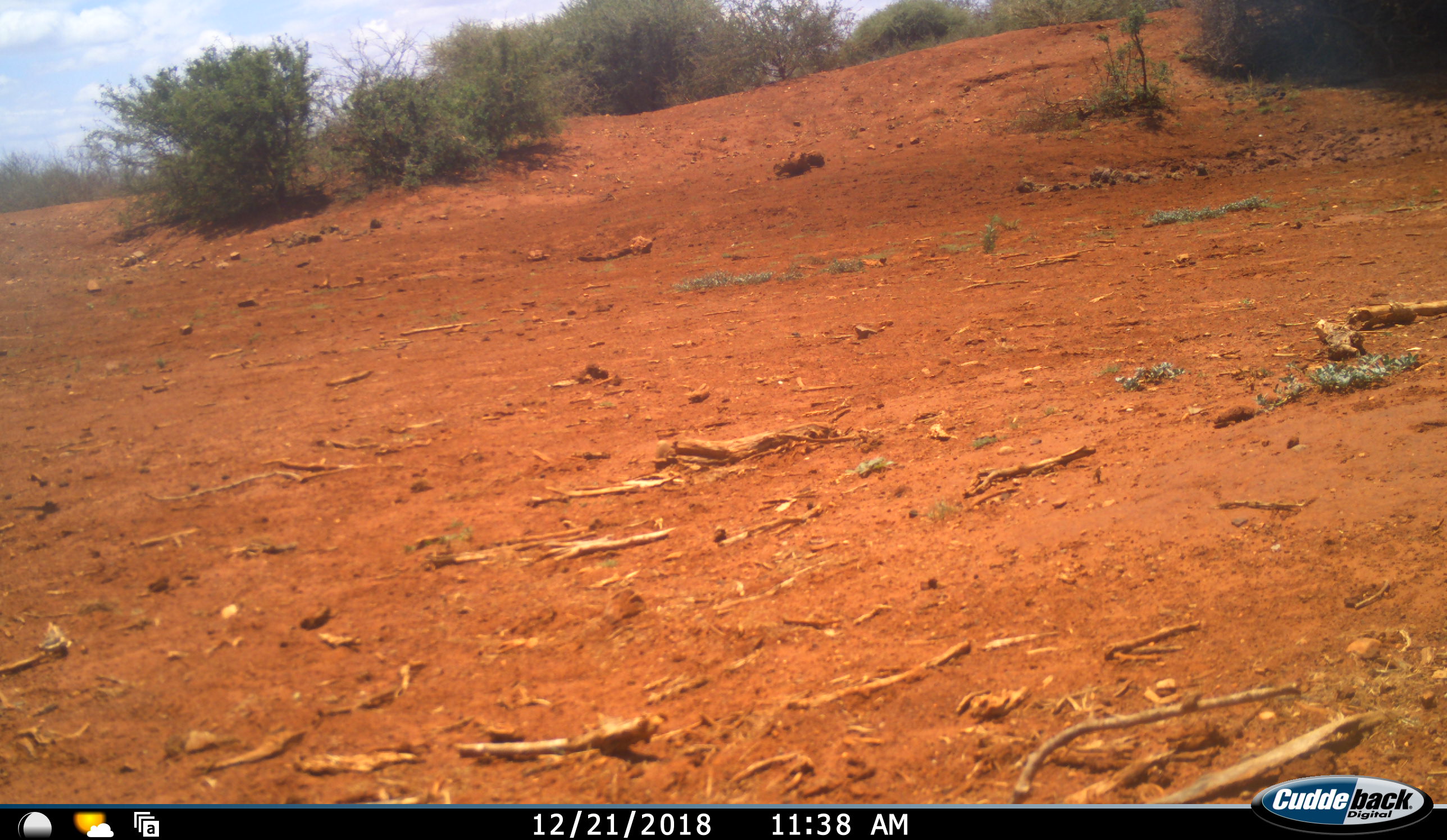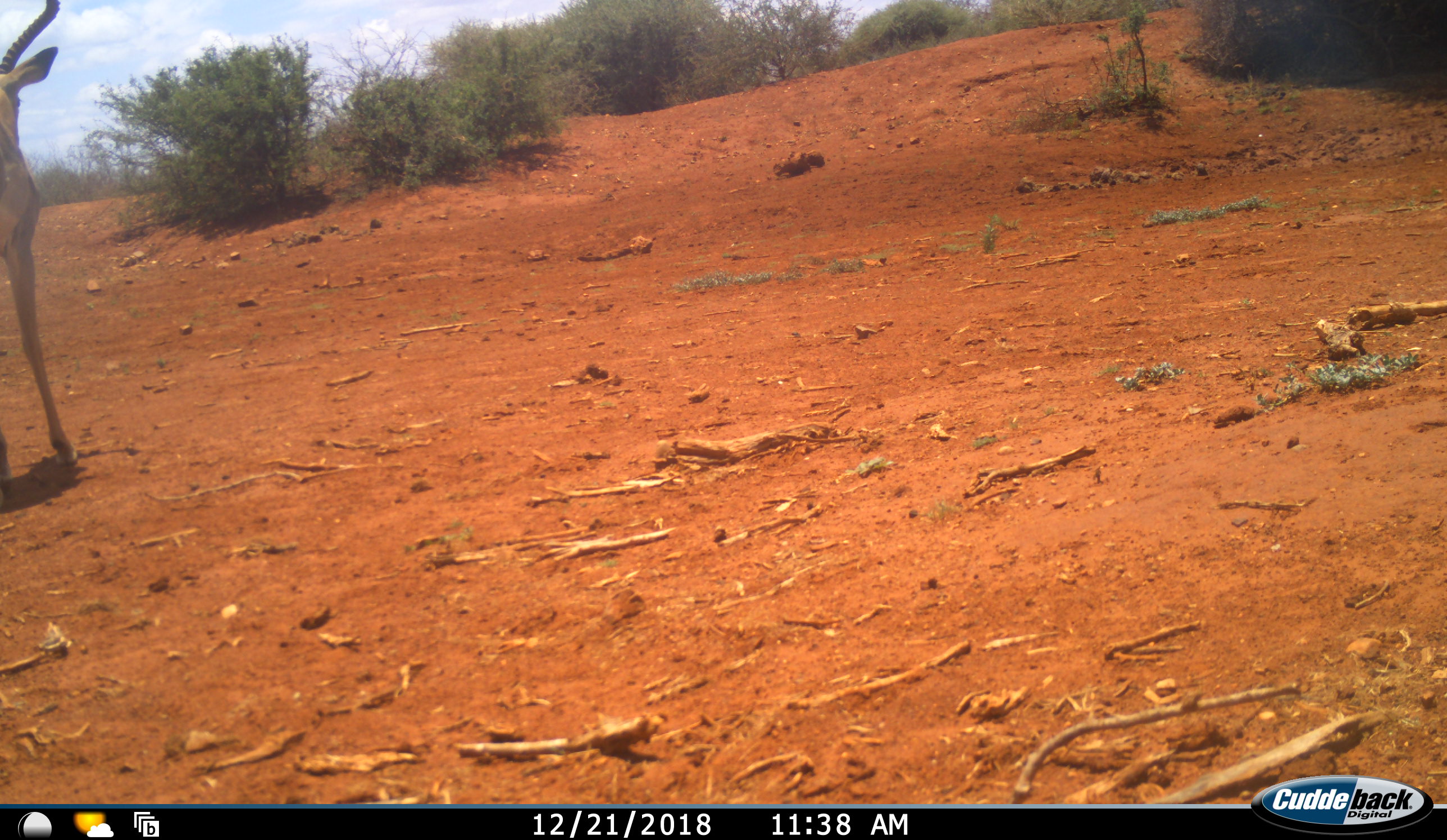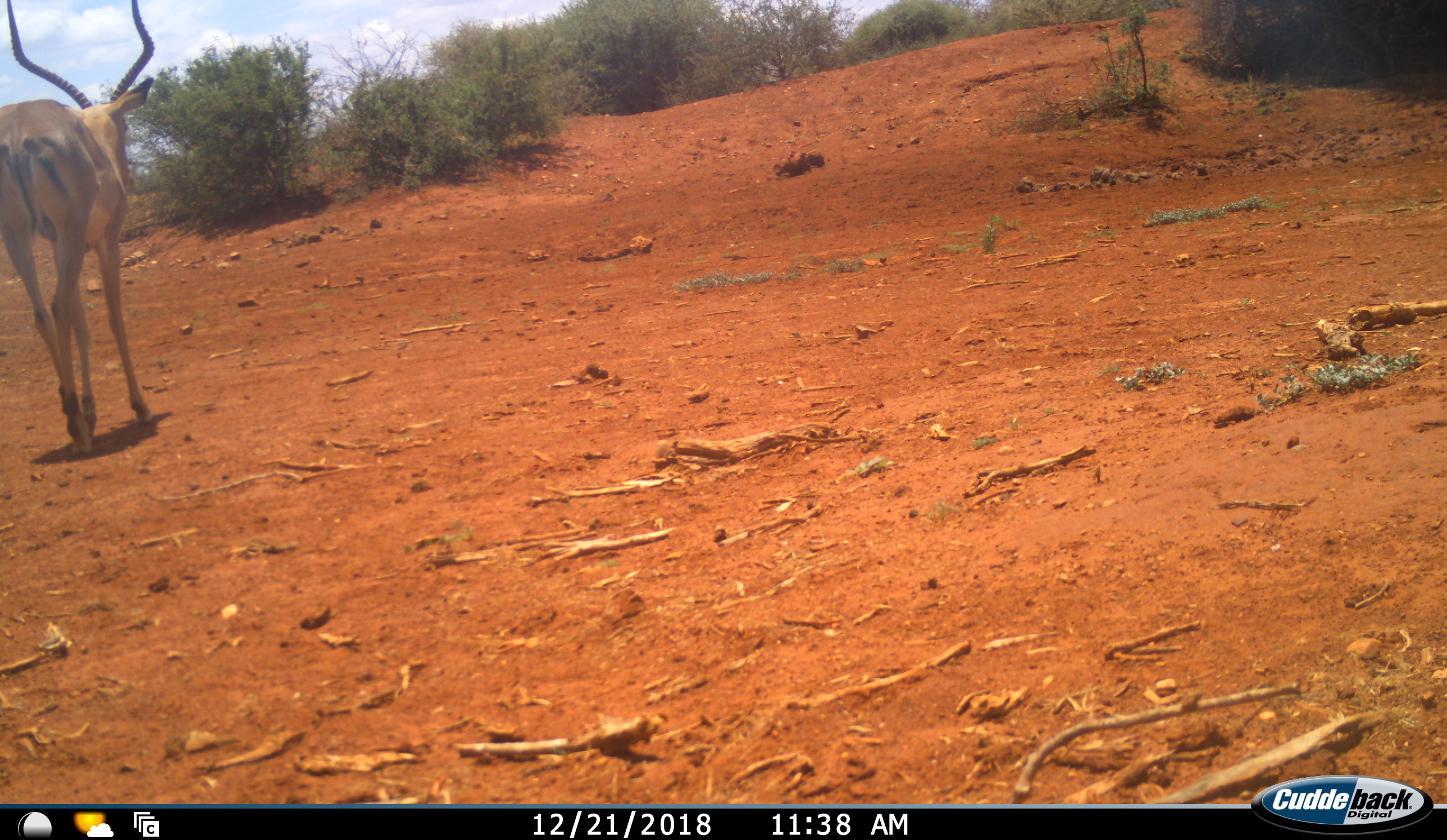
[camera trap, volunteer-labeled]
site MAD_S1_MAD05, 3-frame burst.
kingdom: Animalia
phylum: Chordata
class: Mammalia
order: Artiodactyla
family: Bovidae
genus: Aepyceros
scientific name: Aepyceros melampus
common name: impala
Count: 1.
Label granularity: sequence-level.